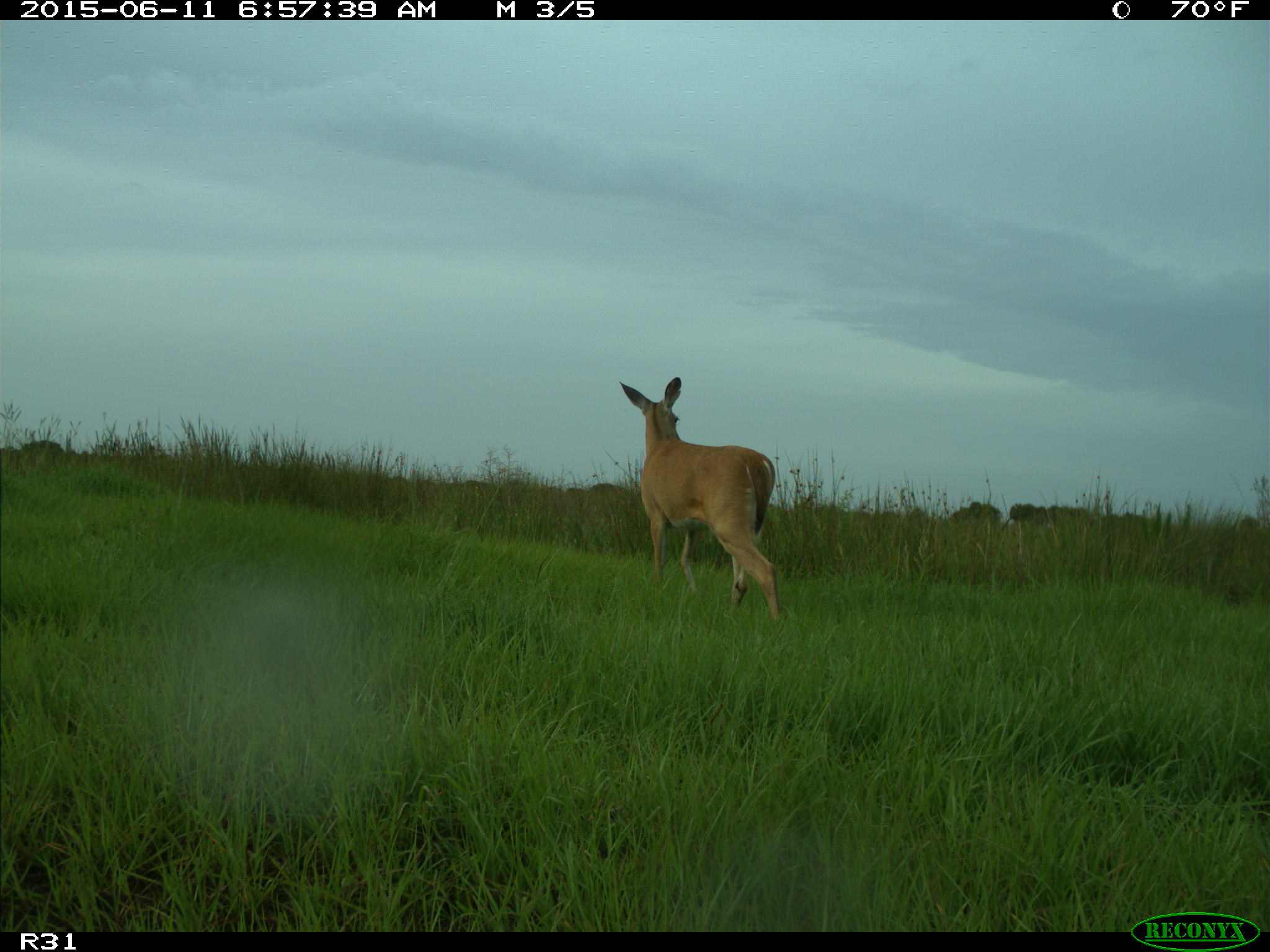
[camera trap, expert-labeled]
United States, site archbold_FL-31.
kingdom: Animalia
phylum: Chordata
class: Mammalia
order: Artiodactyla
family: Cervidae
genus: Odocoileus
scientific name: Odocoileus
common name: deer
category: unidentified deer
Unidentified deer (deer) (Odocoileus).